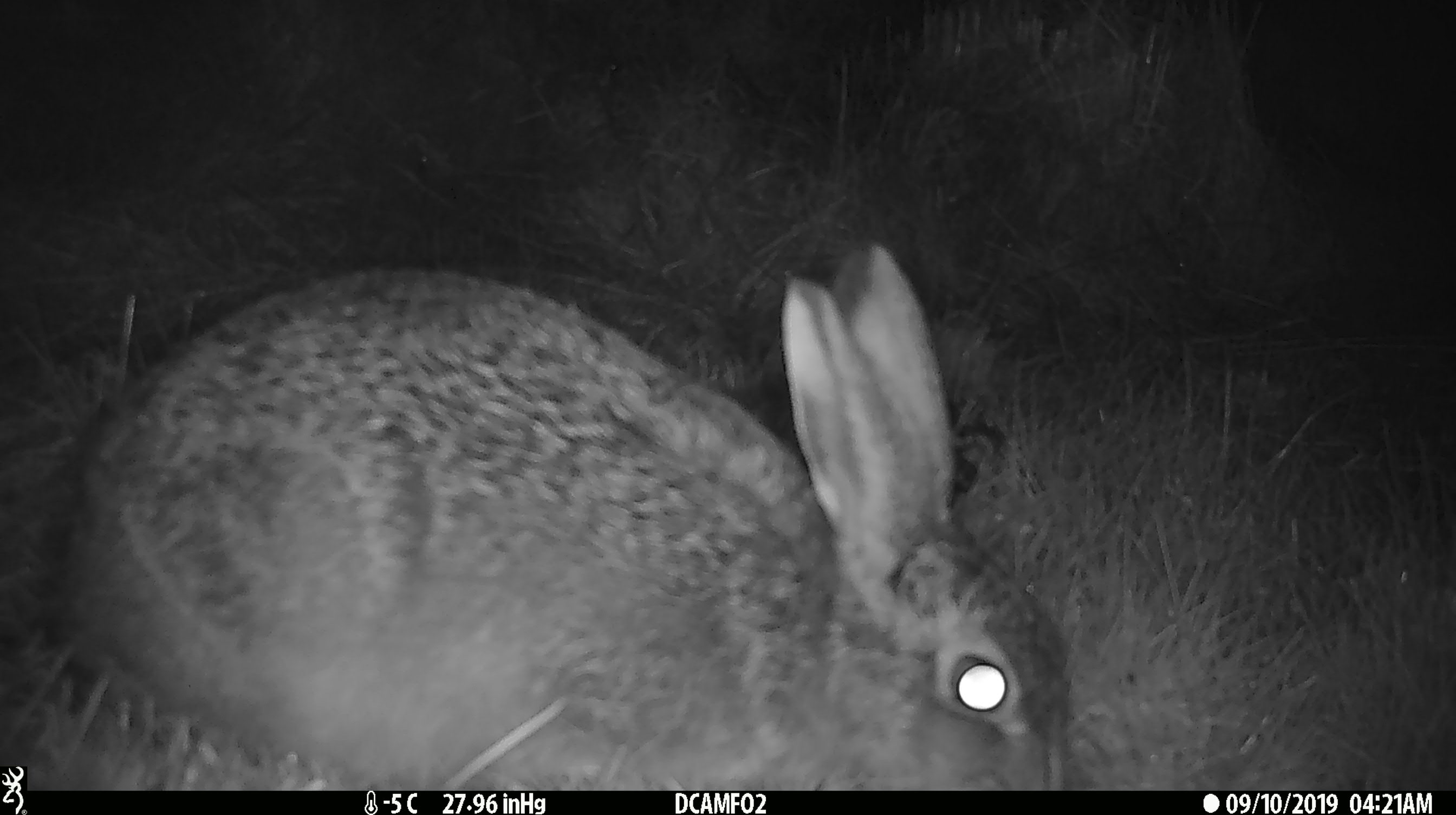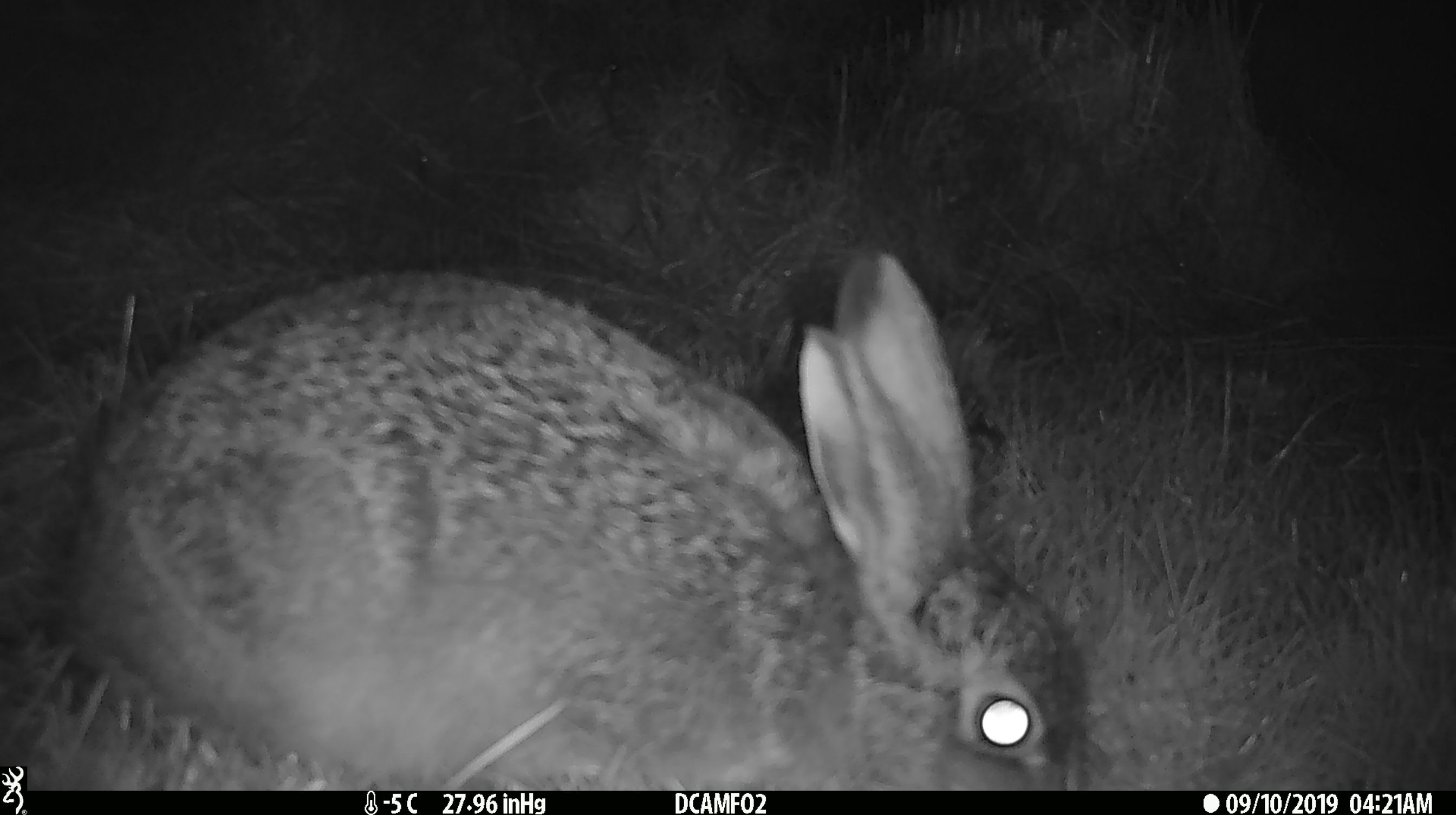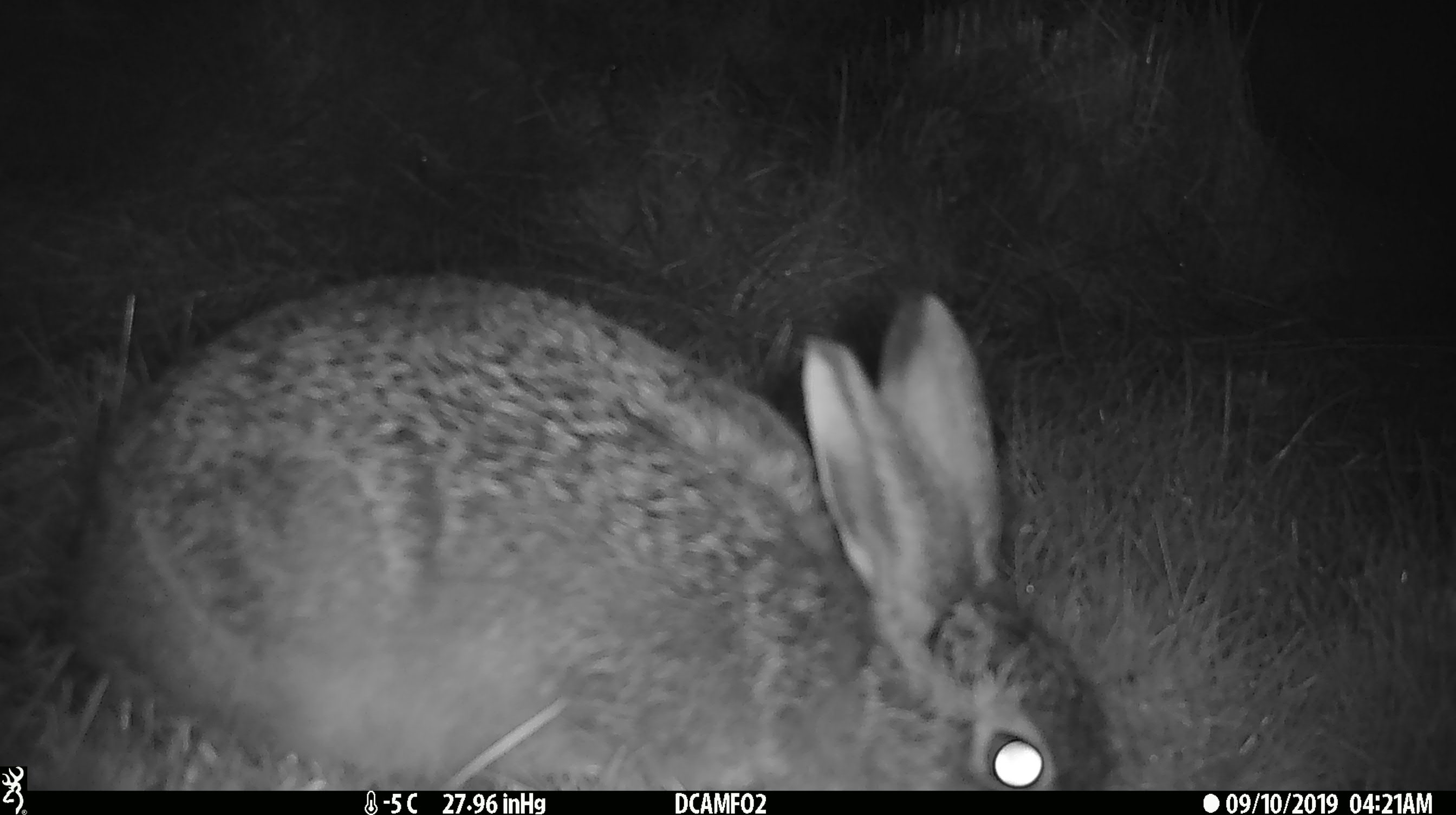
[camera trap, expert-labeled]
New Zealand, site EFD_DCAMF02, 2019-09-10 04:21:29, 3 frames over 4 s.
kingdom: Animalia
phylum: Chordata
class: Mammalia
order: Lagomorpha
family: Leporidae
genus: Lepus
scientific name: Lepus europaeus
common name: brown hare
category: hare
Hare (brown hare) (Lepus europaeus).